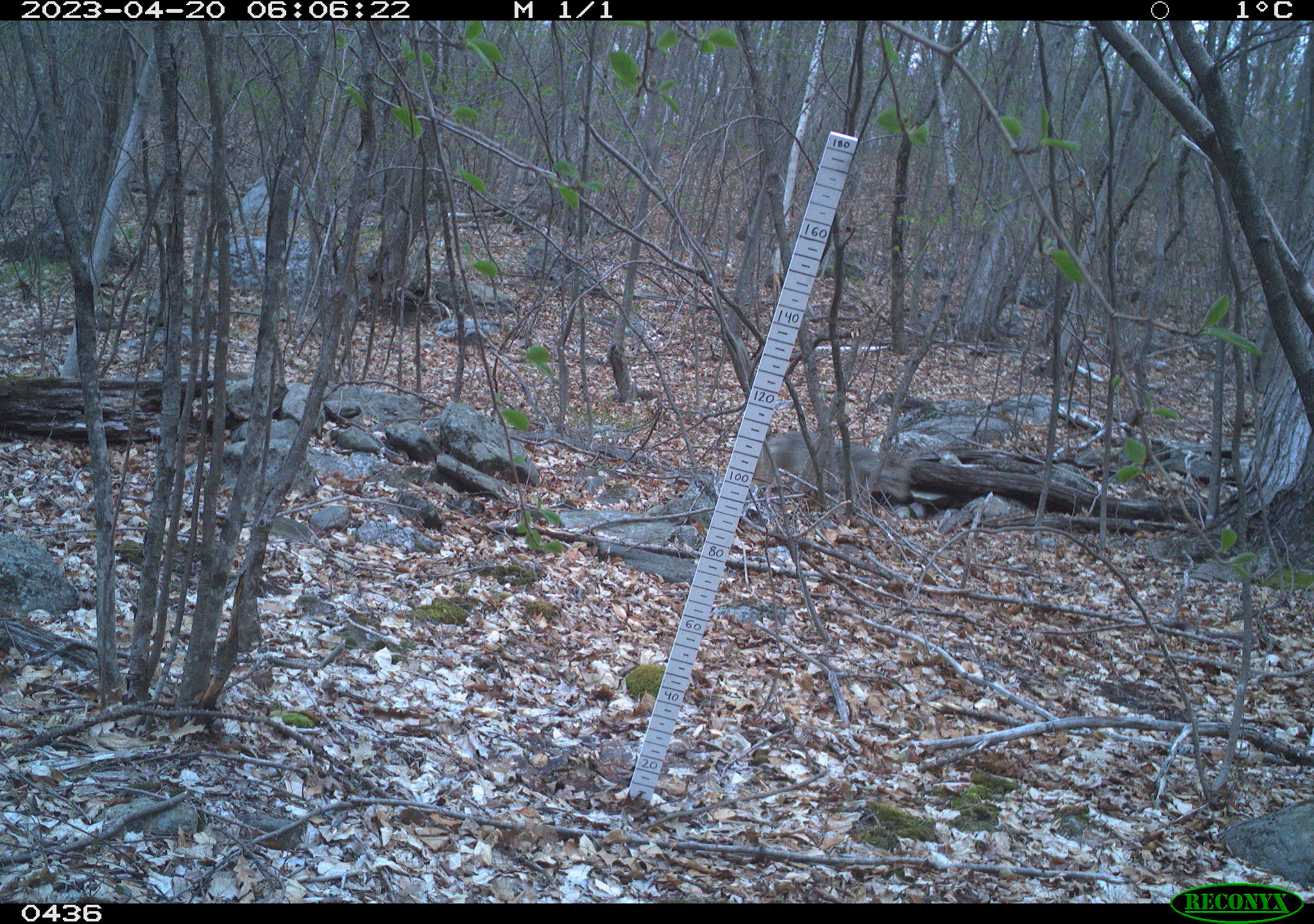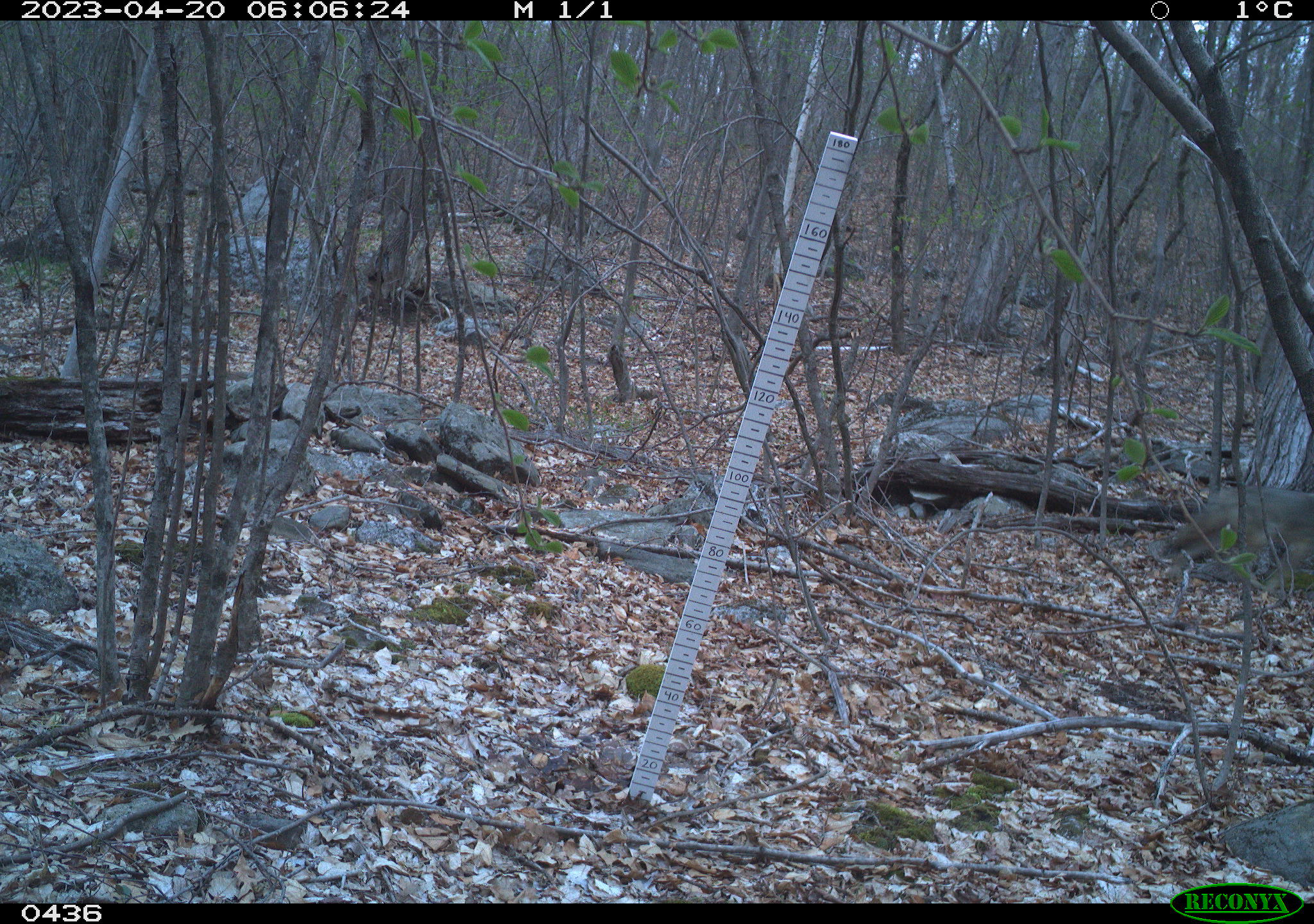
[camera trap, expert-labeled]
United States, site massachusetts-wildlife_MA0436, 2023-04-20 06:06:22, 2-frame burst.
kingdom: Animalia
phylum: Chordata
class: Mammalia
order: Carnivora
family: Canidae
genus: Canis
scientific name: Canis latrans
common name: coyote